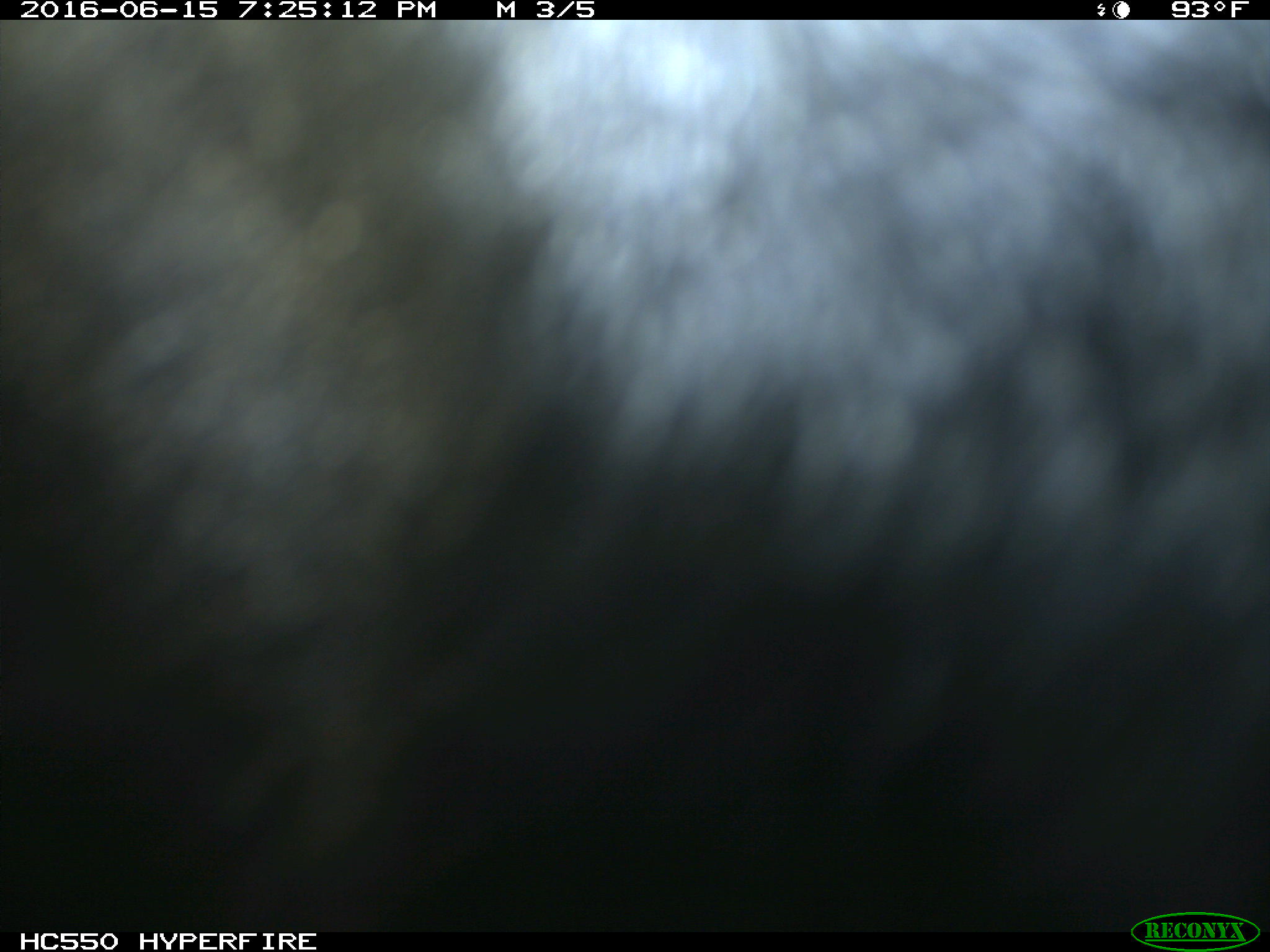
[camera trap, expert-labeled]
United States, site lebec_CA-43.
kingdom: Animalia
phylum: Chordata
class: Mammalia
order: Artiodactyla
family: Bovidae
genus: Bos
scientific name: Bos taurus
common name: domestic cow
Bos taurus (domestic cow).